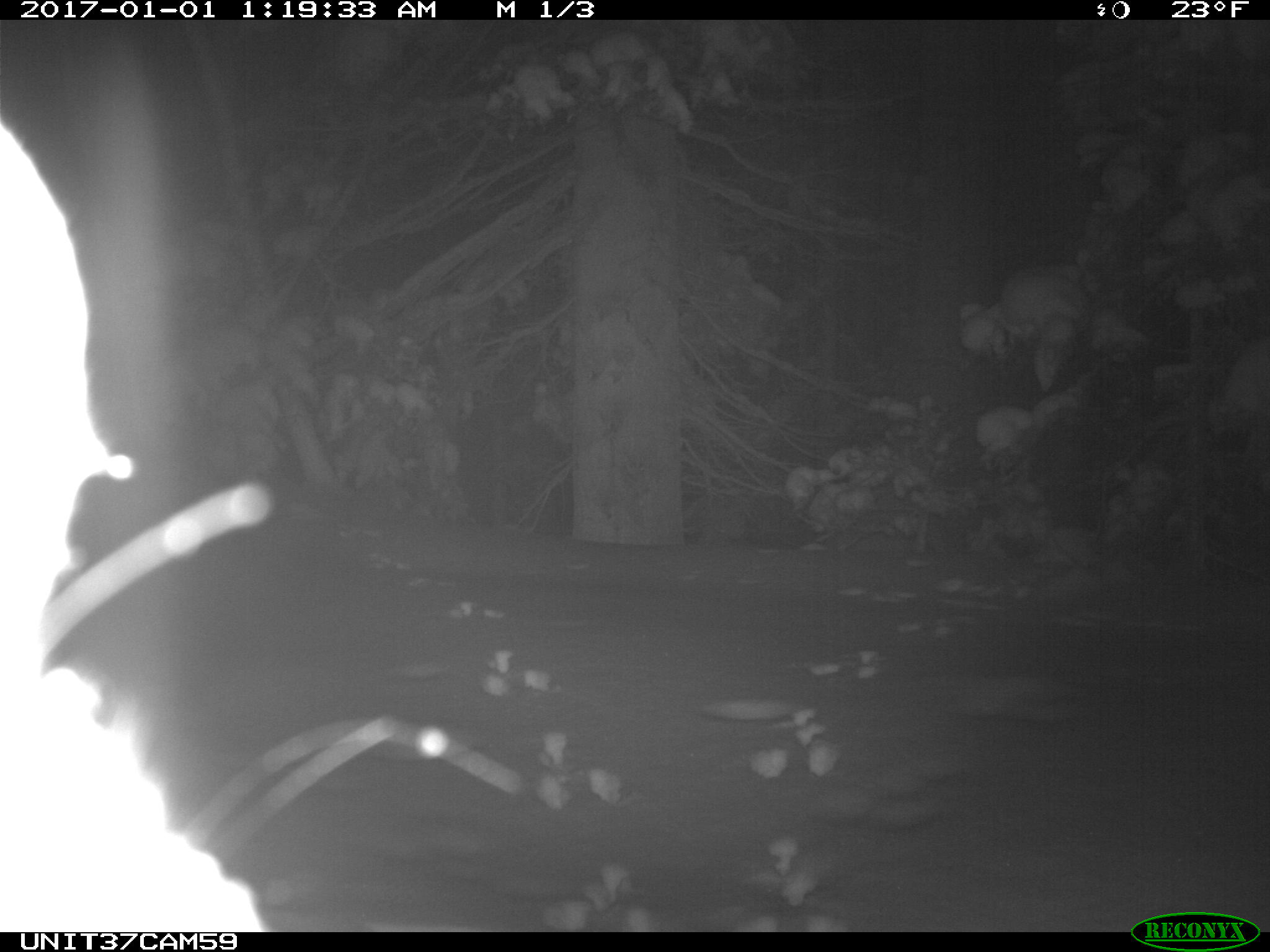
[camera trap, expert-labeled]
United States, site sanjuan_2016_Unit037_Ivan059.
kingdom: Animalia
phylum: Chordata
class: Mammalia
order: Lagomorpha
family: Leporidae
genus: Lepus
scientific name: Lepus americanus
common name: snowshoe hare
Lepus americanus (snowshoe hare).